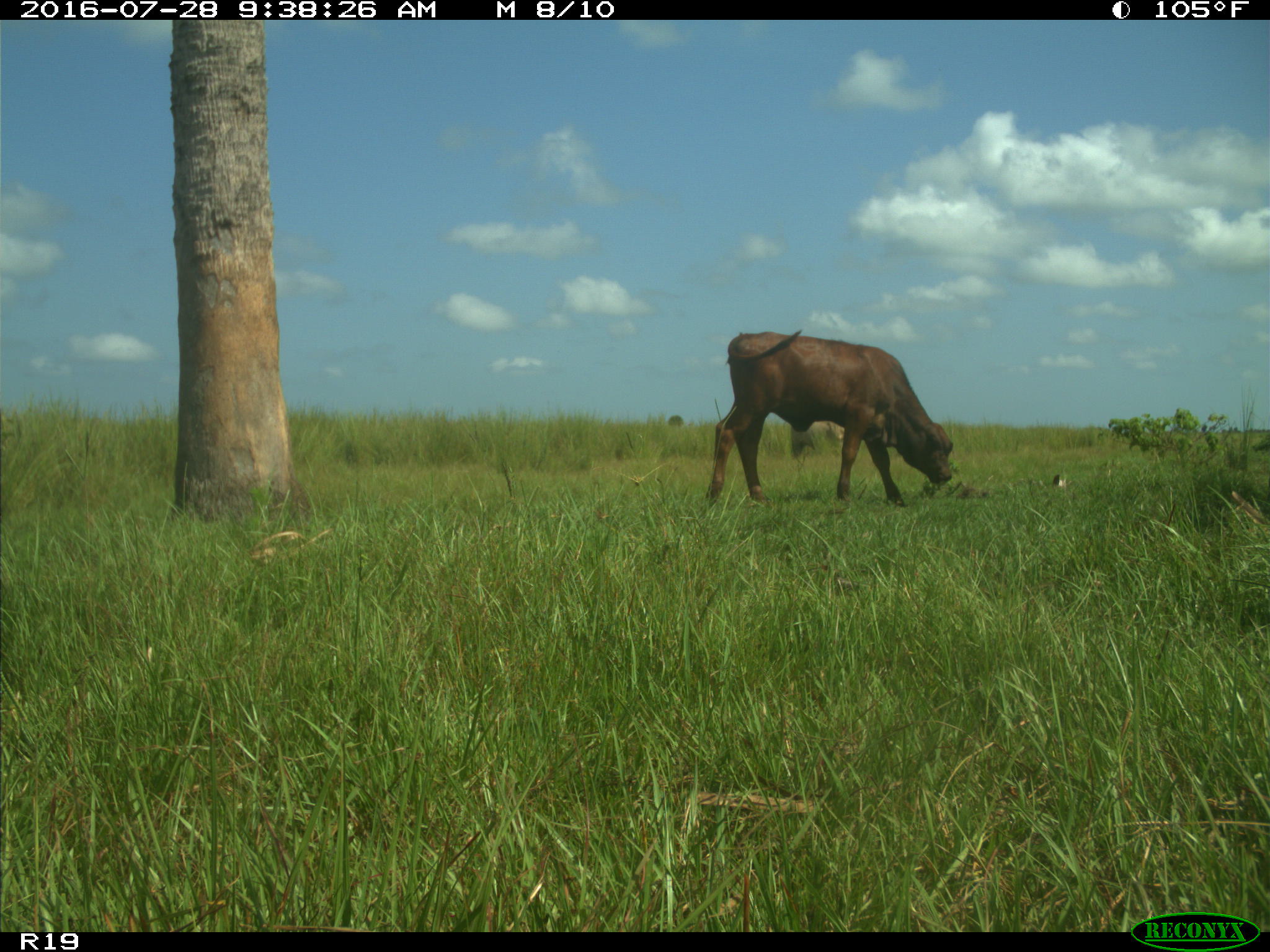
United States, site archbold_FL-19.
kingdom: Animalia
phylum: Chordata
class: Mammalia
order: Artiodactyla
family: Bovidae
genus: Bos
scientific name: Bos taurus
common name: domestic cow